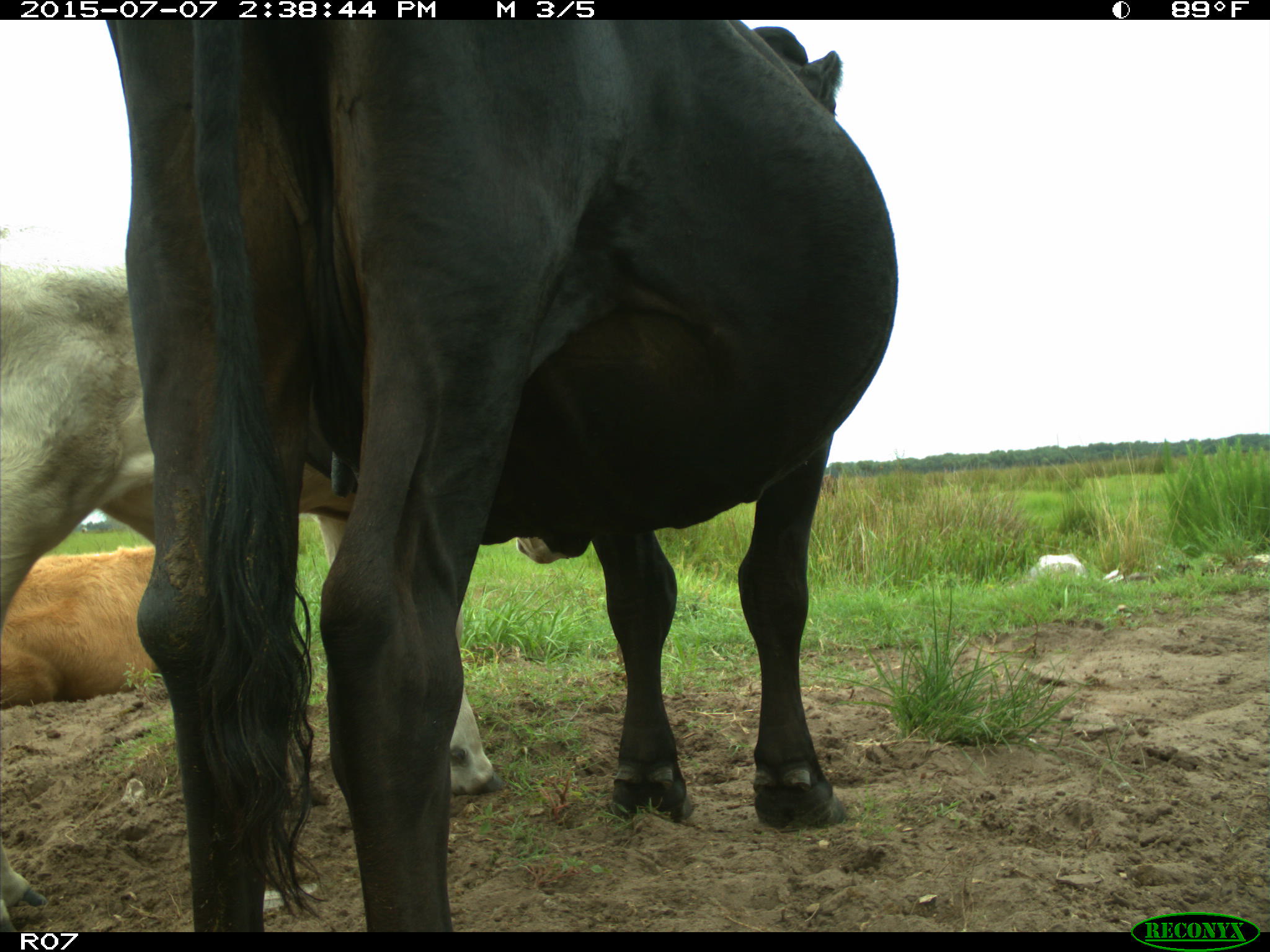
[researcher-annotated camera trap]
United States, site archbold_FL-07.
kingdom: Animalia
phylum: Chordata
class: Mammalia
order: Artiodactyla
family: Bovidae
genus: Bos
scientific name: Bos taurus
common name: domestic cow